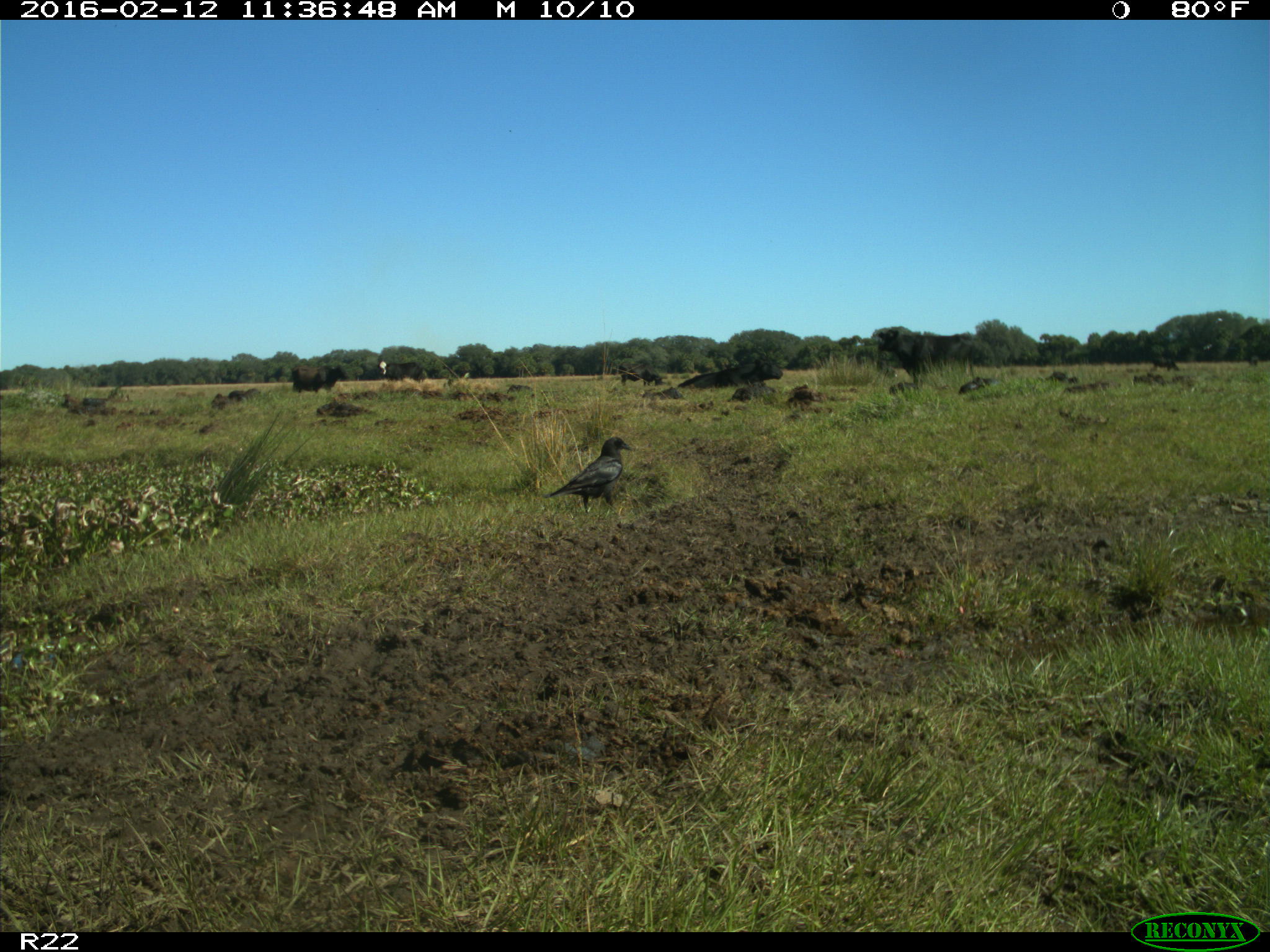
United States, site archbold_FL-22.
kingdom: Animalia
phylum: Chordata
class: Mammalia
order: Artiodactyla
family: Bovidae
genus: Bos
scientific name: Bos taurus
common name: domestic cow